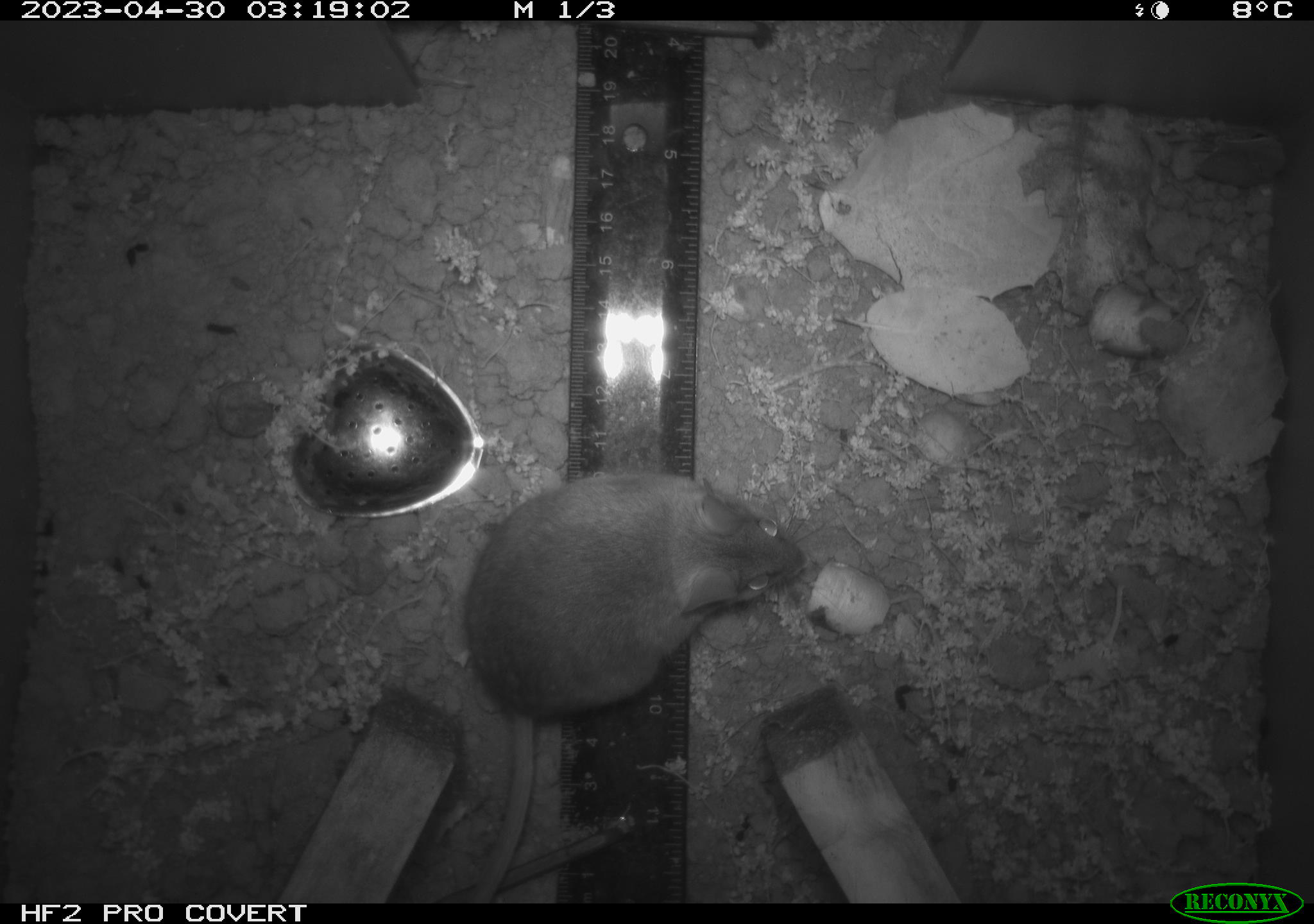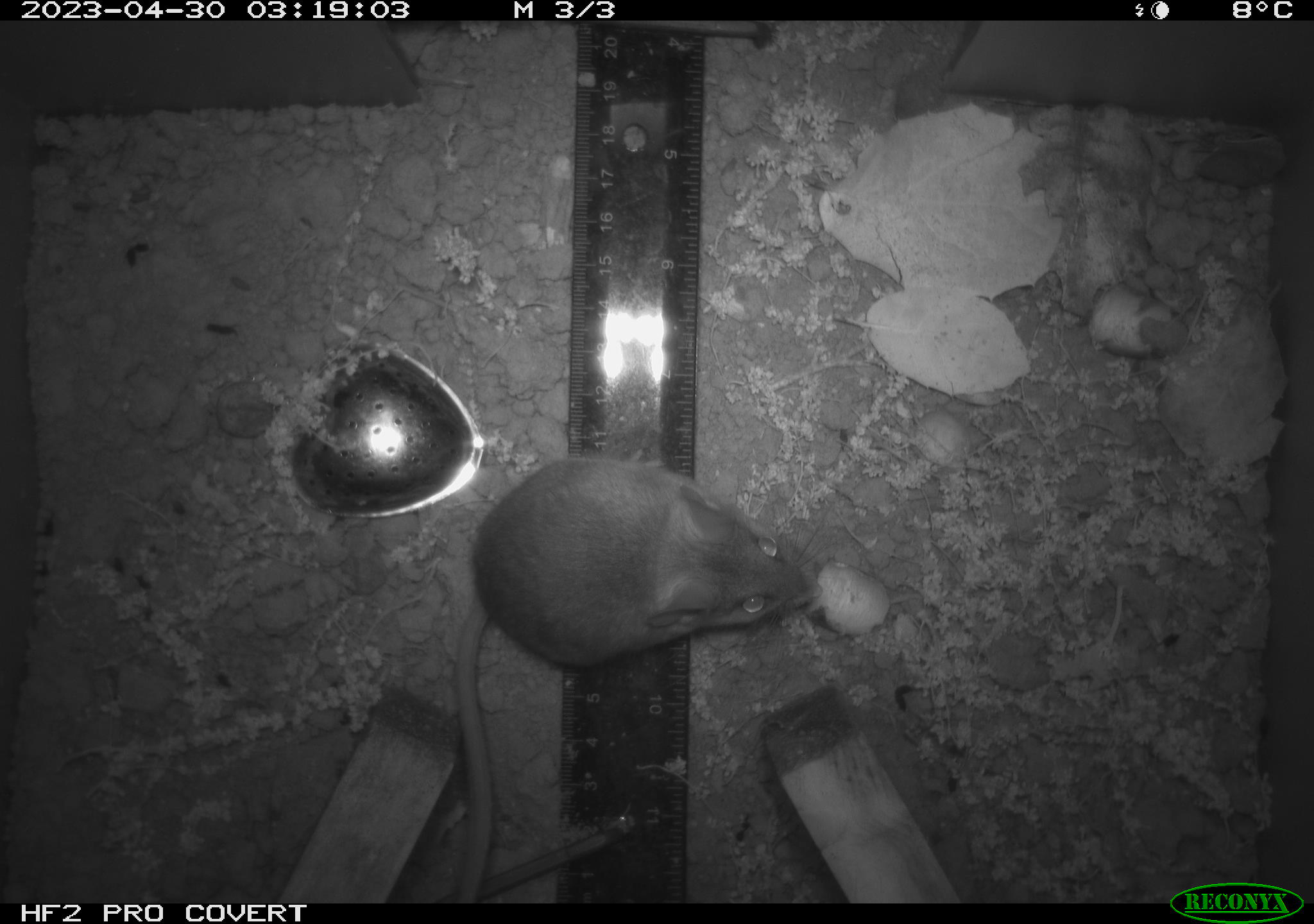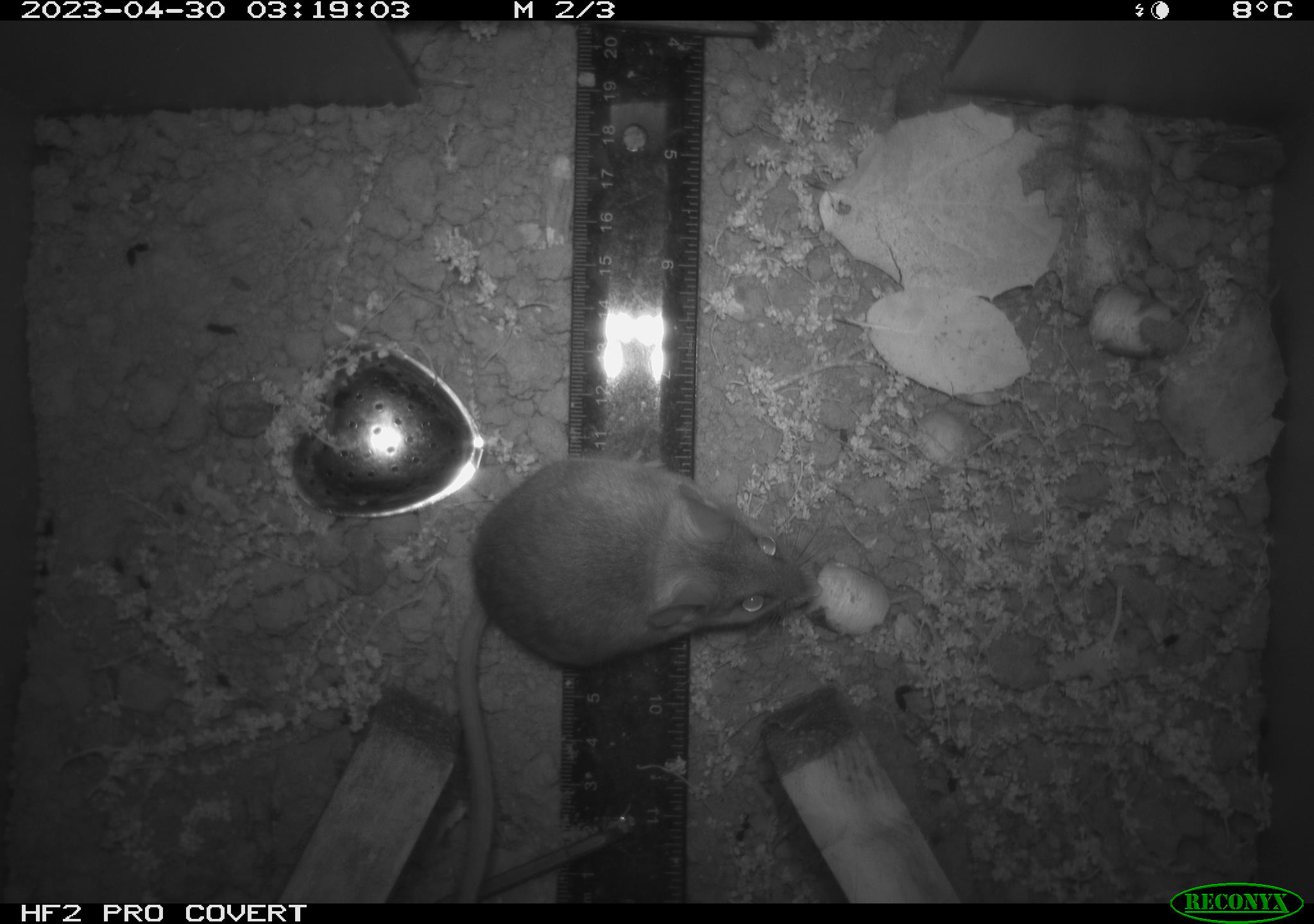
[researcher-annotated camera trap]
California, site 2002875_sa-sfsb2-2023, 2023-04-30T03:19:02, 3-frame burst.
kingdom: Animalia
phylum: Chordata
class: Mammalia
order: Rodentia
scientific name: Rodentia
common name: mouse species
Mouse species (Rodentia).